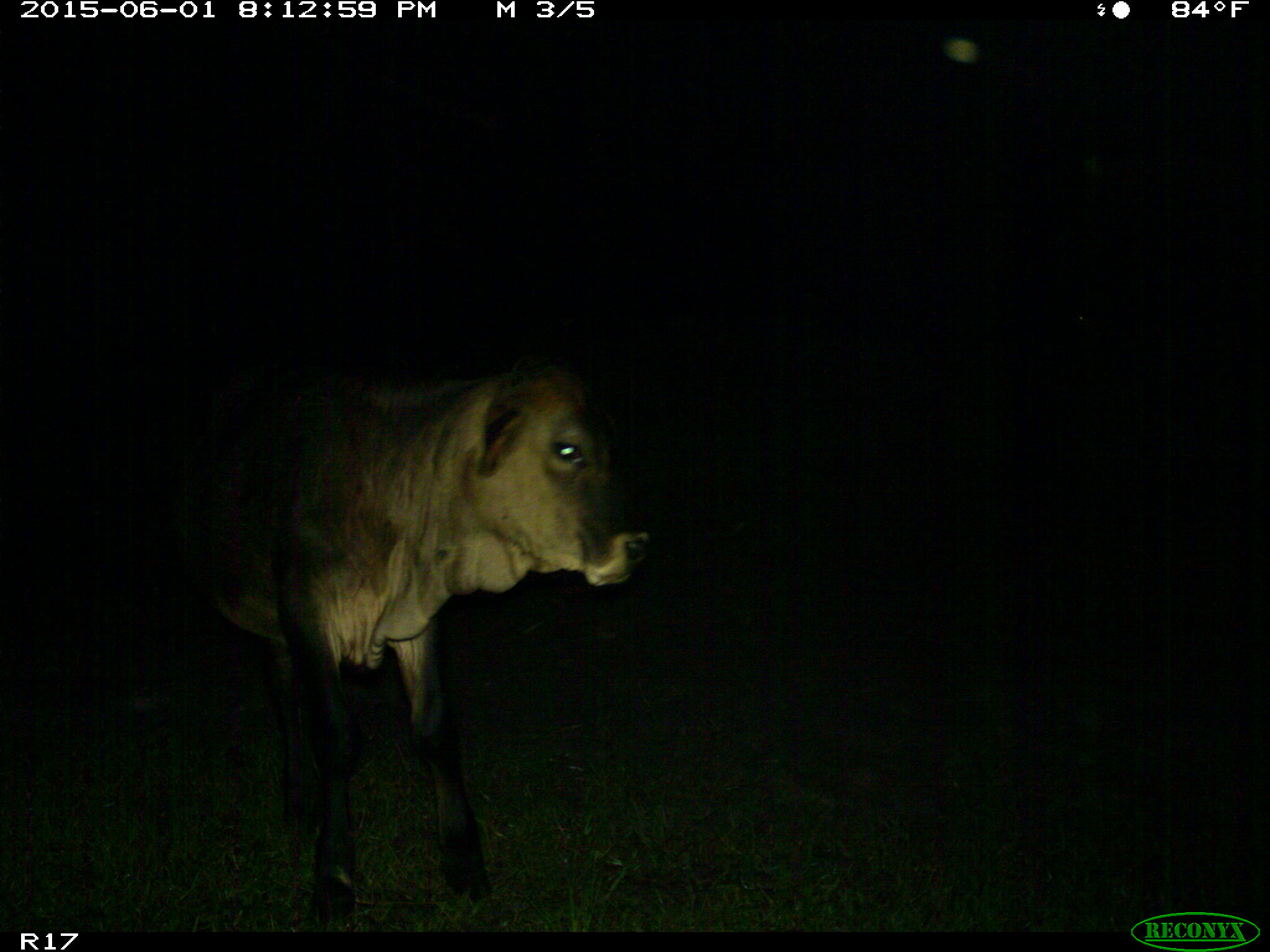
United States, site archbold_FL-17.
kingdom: Animalia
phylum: Chordata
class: Mammalia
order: Artiodactyla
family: Bovidae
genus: Bos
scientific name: Bos taurus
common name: domestic cow